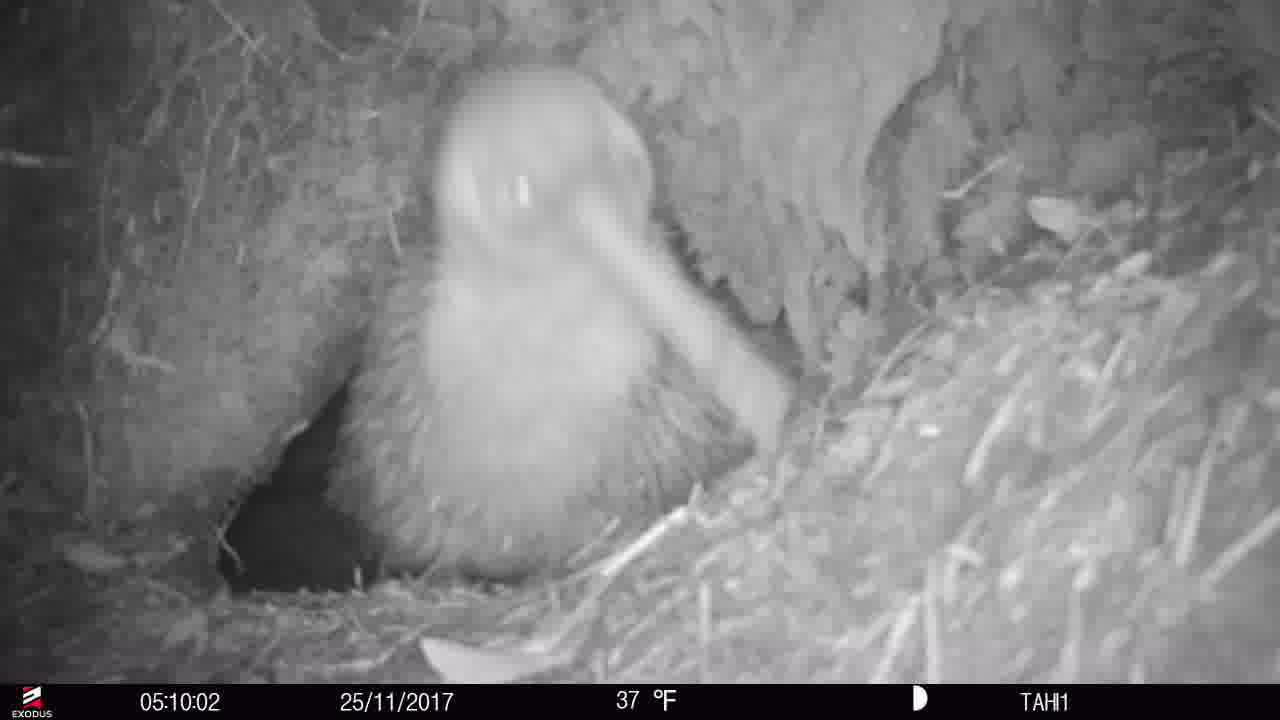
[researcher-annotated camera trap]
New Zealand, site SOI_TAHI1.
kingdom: Animalia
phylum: Chordata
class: Aves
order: Apterygiformes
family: Apterygidae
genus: Apteryx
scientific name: Apteryx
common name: kiwi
Kiwi (Apteryx).